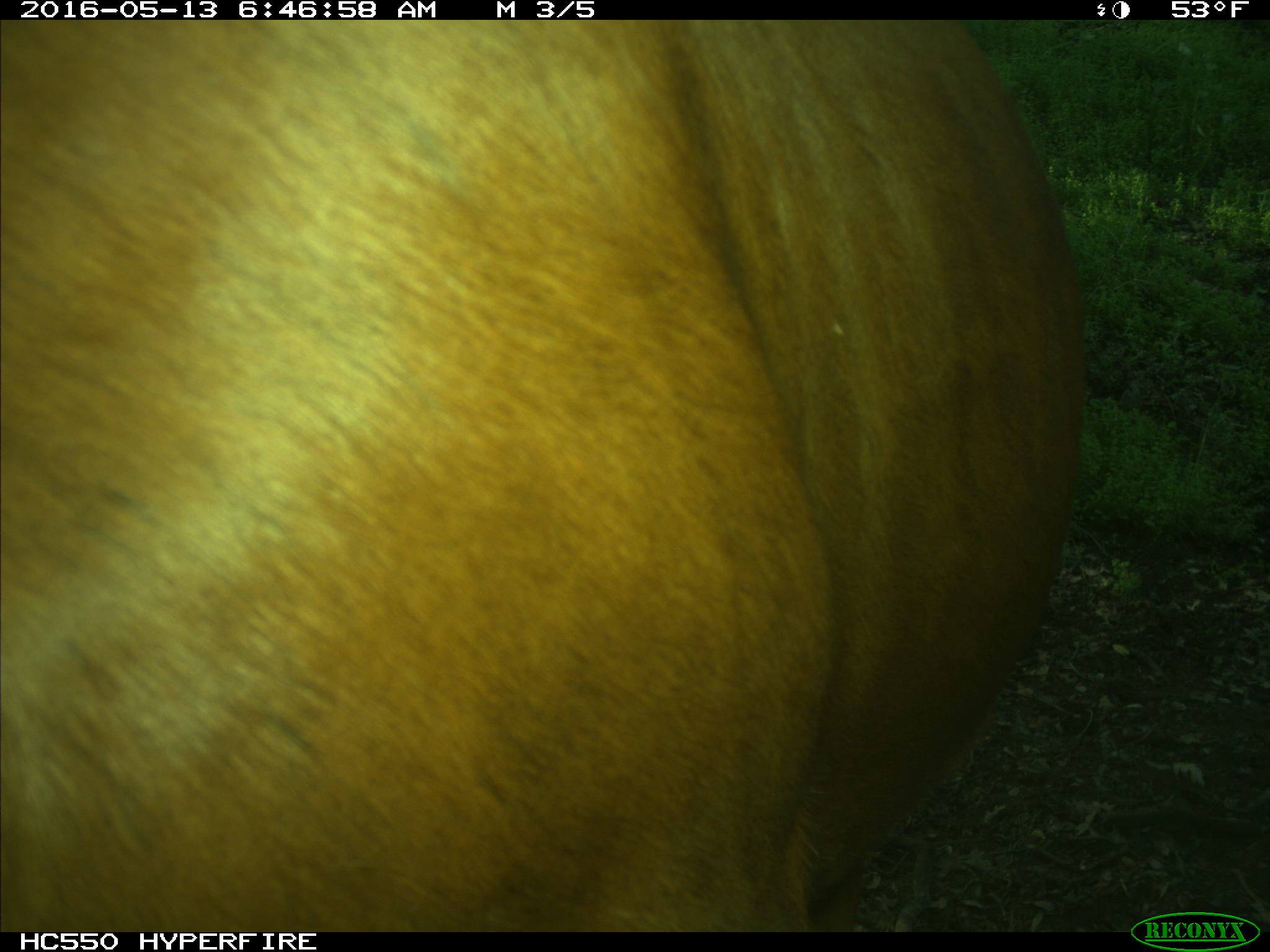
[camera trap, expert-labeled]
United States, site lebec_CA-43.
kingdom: Animalia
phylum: Chordata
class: Mammalia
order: Artiodactyla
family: Bovidae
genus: Bos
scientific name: Bos taurus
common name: domestic cow